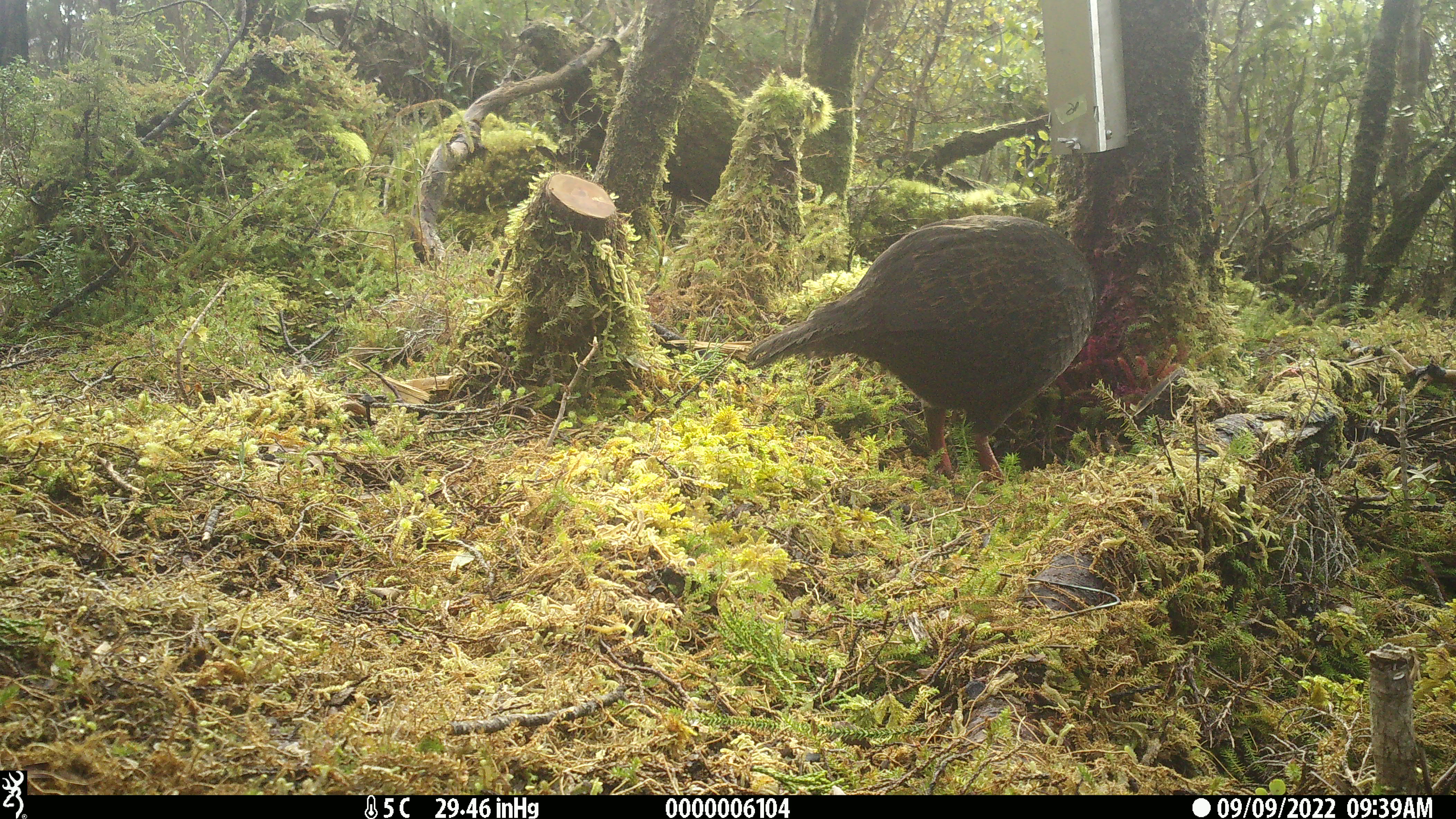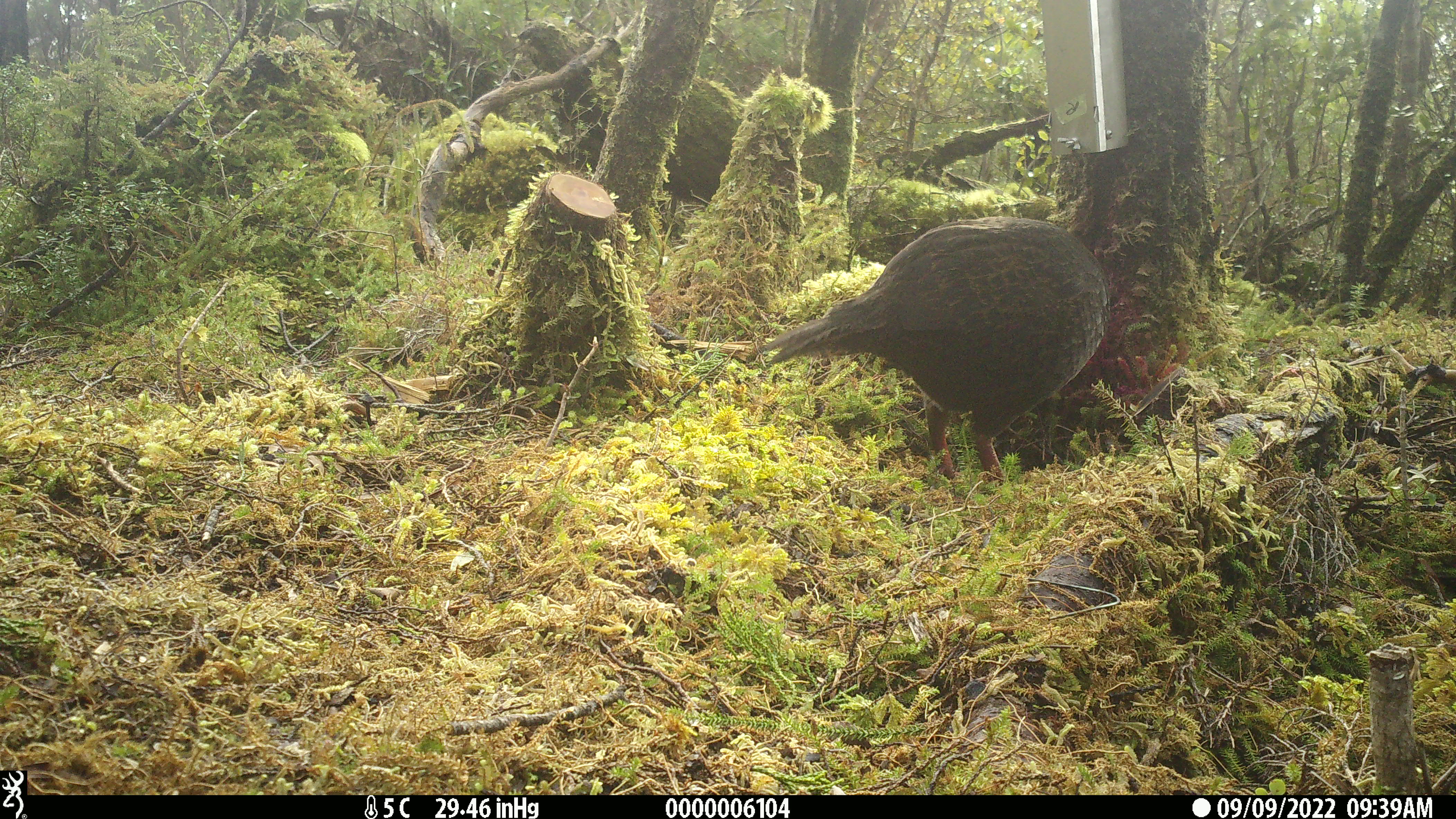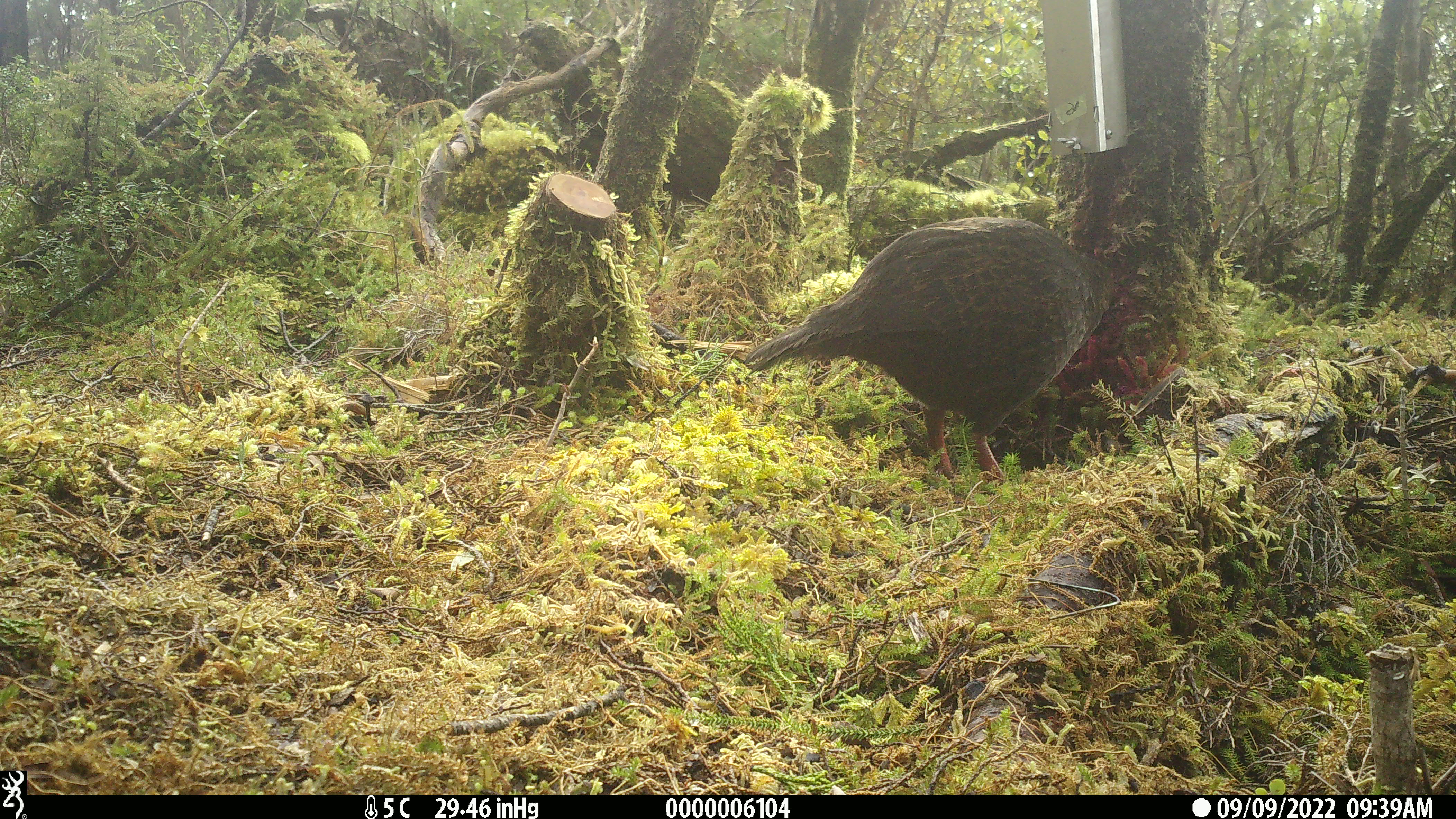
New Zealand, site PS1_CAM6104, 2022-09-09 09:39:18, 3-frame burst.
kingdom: Animalia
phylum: Chordata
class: Aves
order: Gruiformes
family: Rallidae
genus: Gallirallus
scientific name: Gallirallus australis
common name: weka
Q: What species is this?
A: Weka (Gallirallus australis).